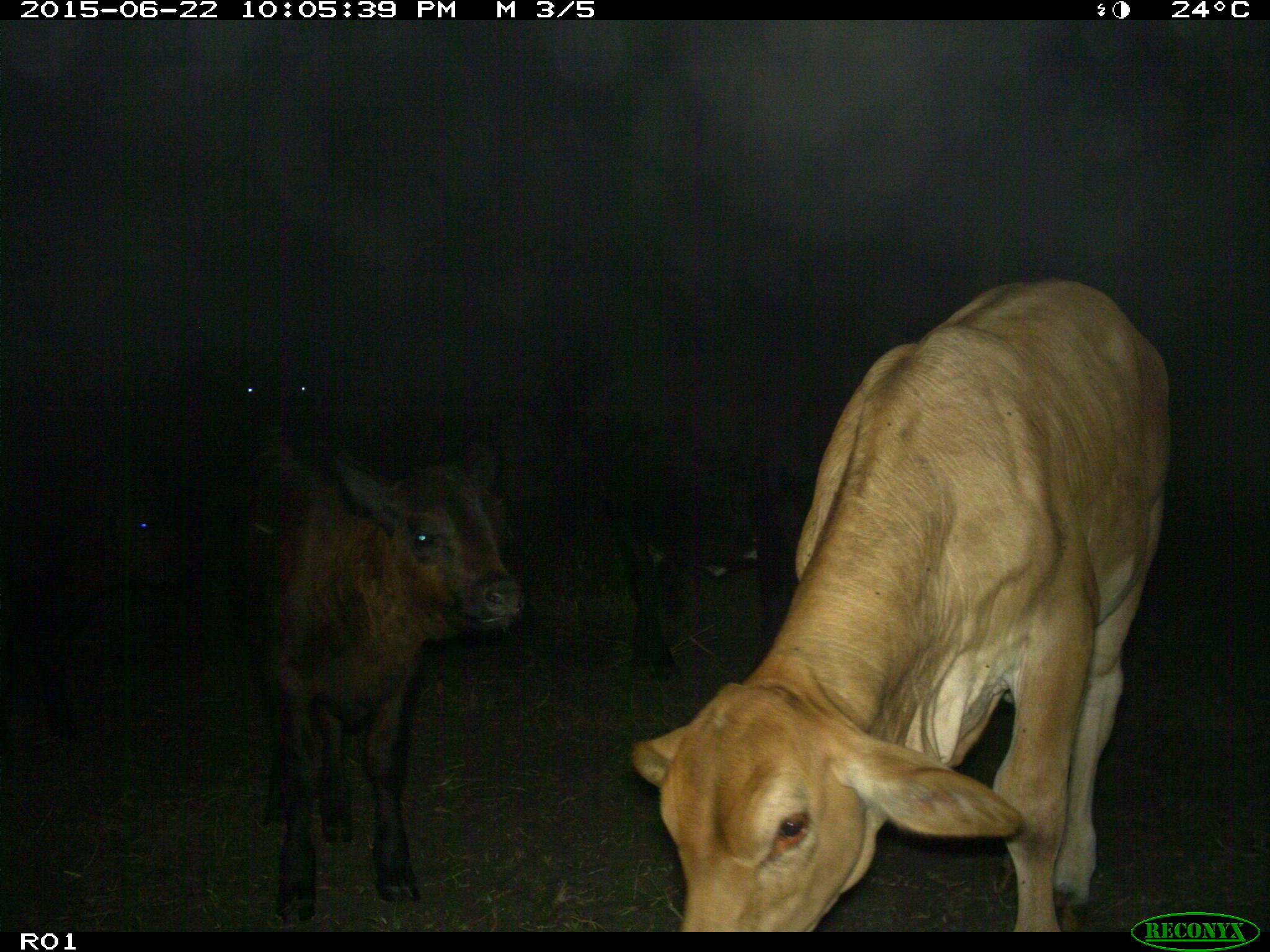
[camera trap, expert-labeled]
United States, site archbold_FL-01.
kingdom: Animalia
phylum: Chordata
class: Mammalia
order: Artiodactyla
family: Bovidae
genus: Bos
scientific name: Bos taurus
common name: domestic cow